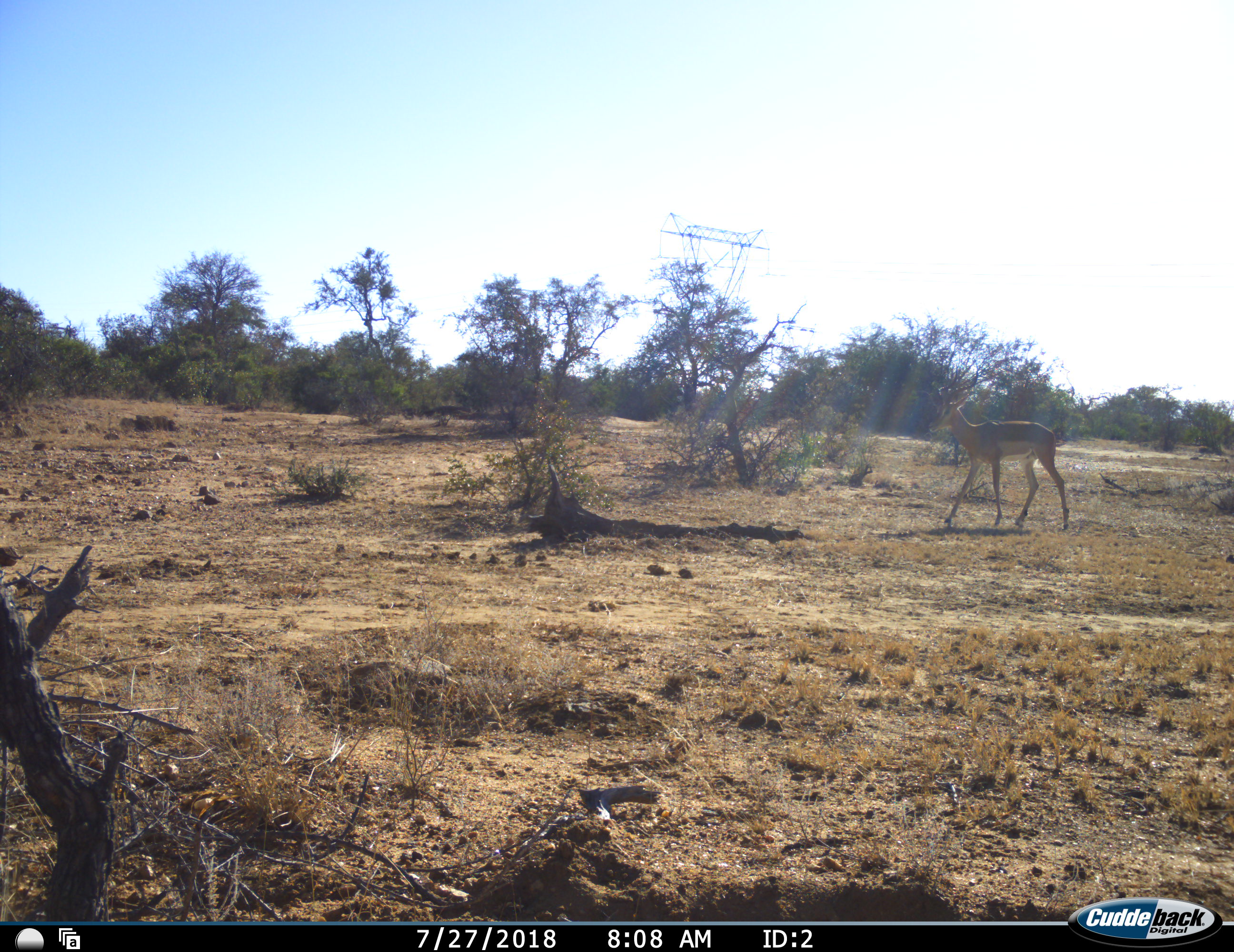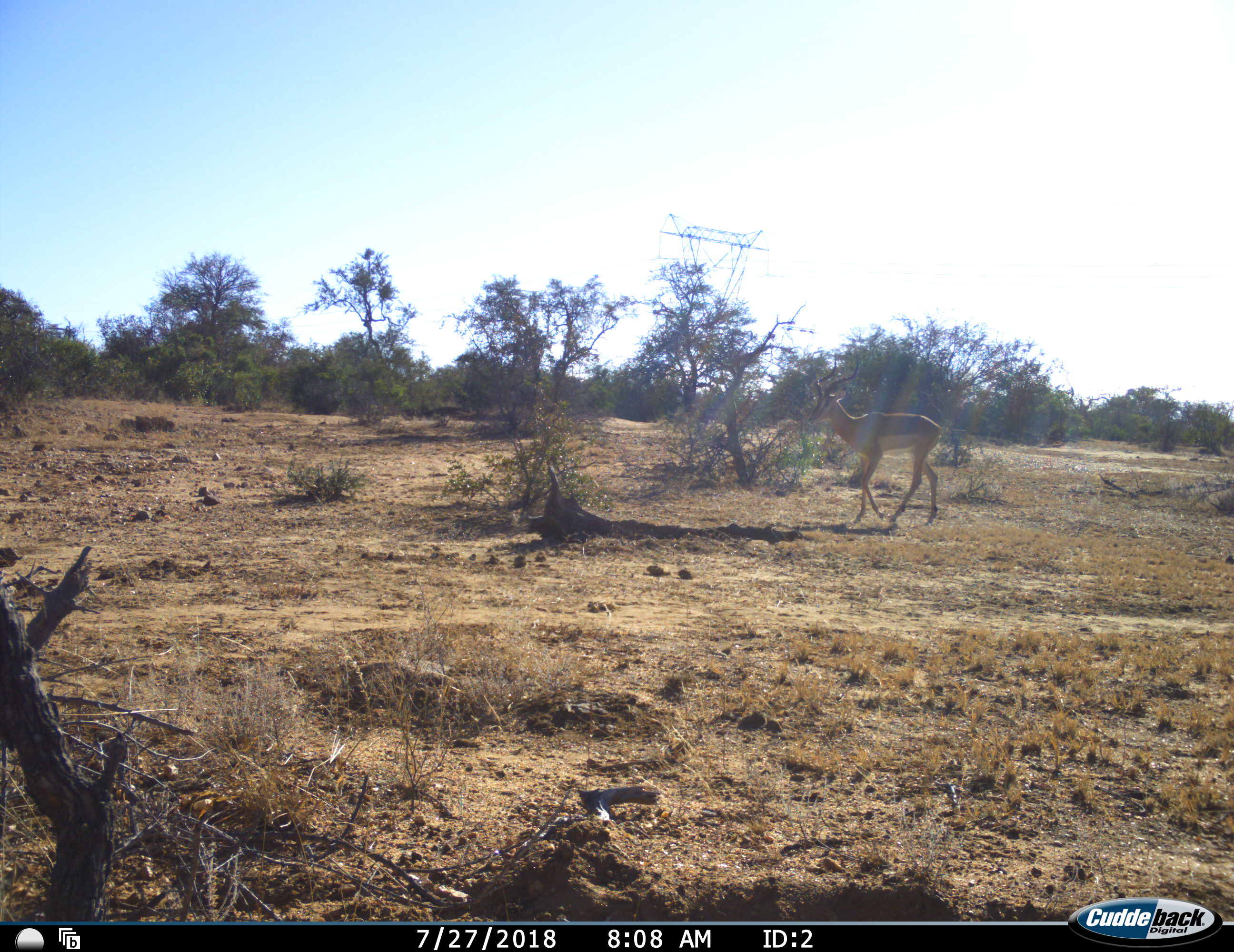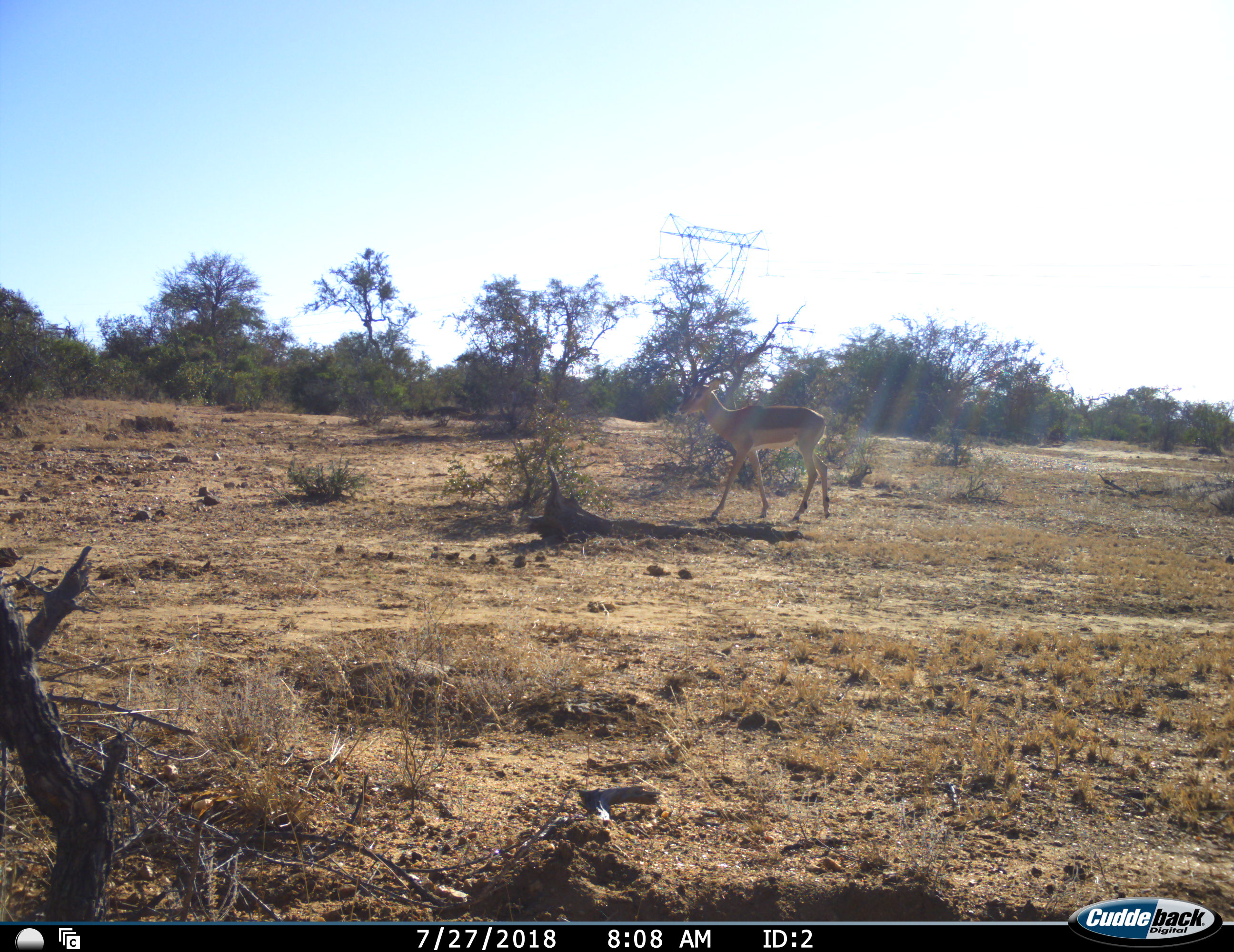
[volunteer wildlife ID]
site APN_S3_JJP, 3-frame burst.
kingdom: Animalia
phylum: Chordata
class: Mammalia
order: Artiodactyla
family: Bovidae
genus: Aepyceros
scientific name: Aepyceros melampus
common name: impala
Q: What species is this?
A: Impala (Aepyceros melampus).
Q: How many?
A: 1.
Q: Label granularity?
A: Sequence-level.